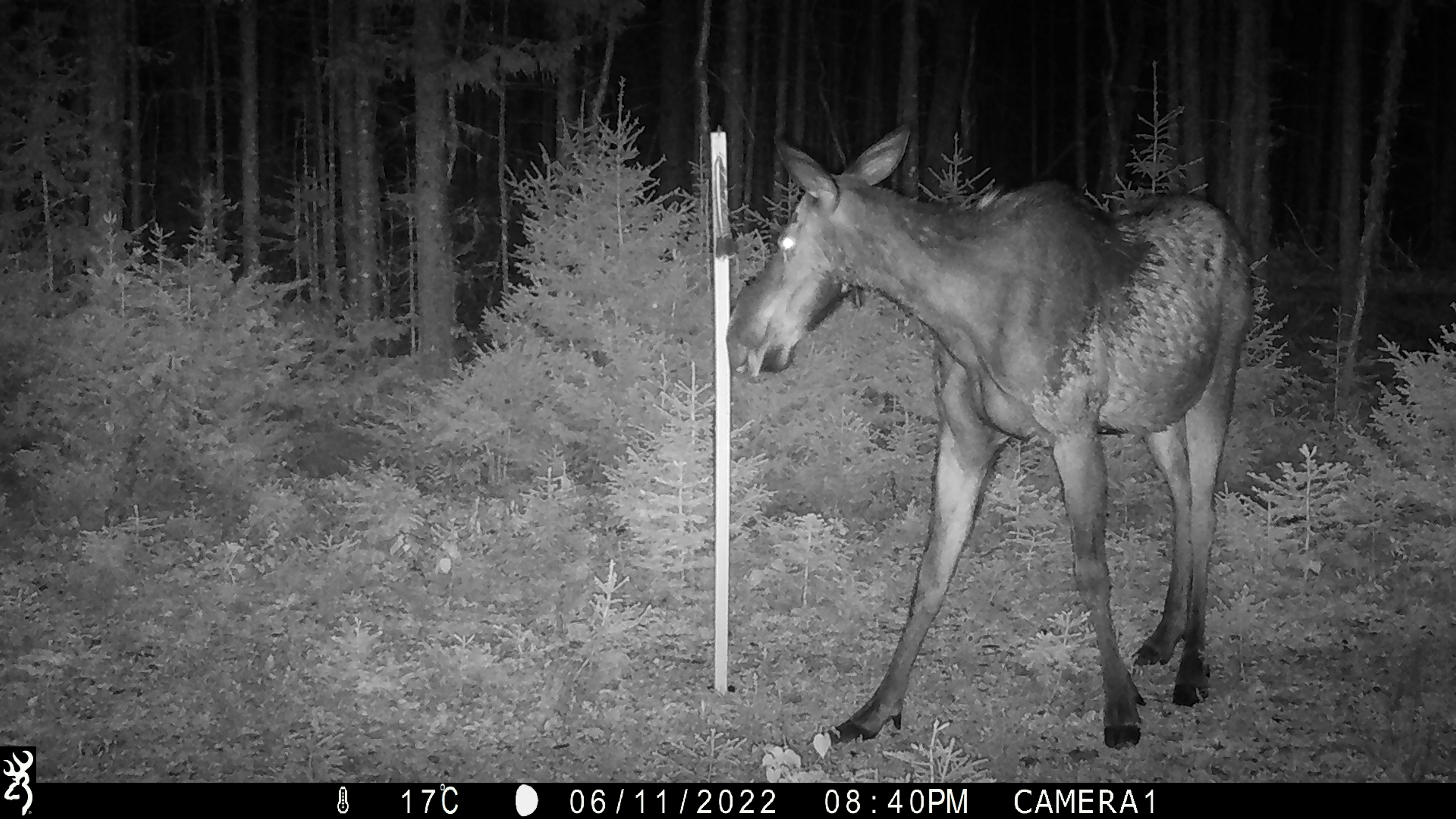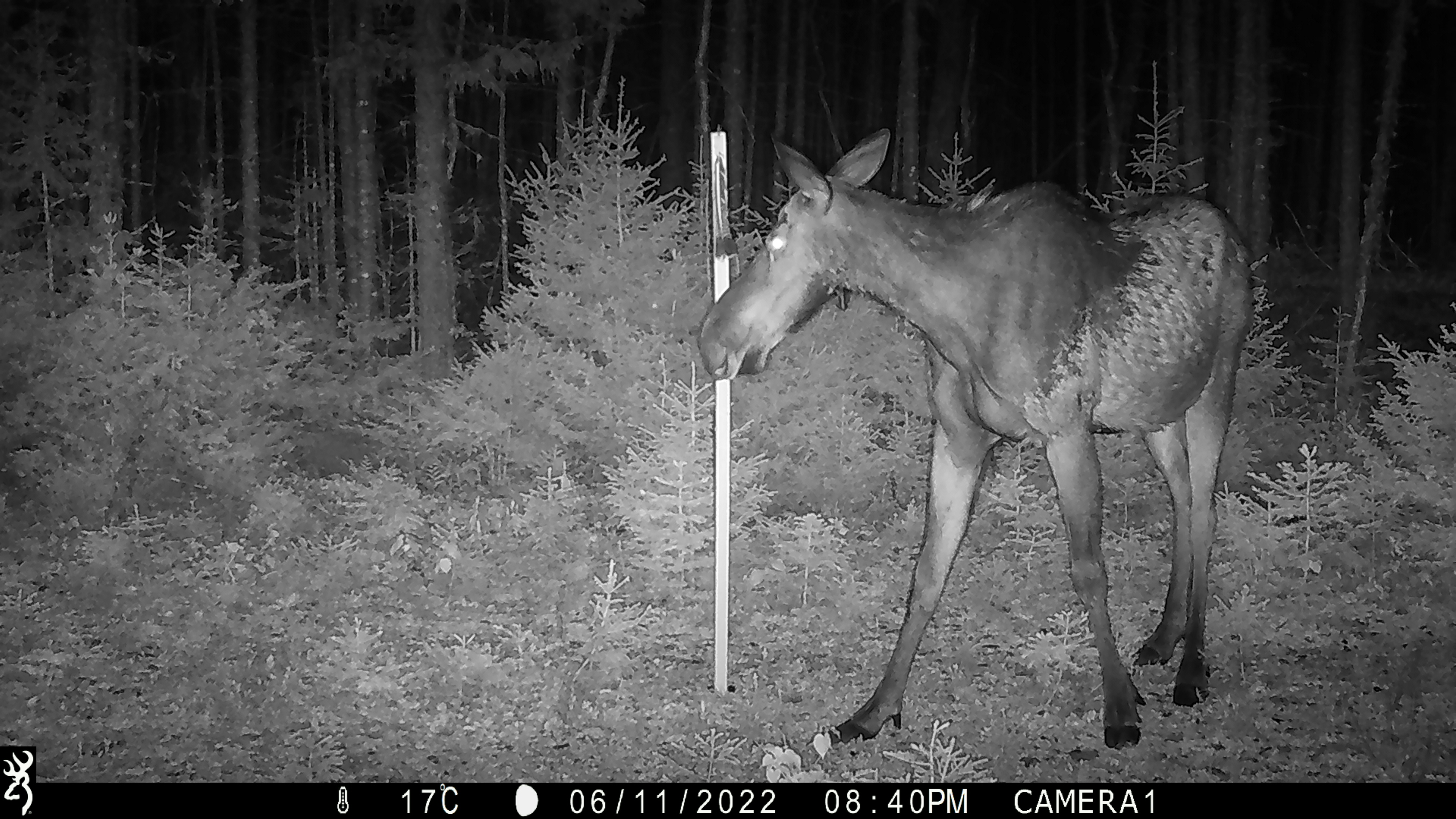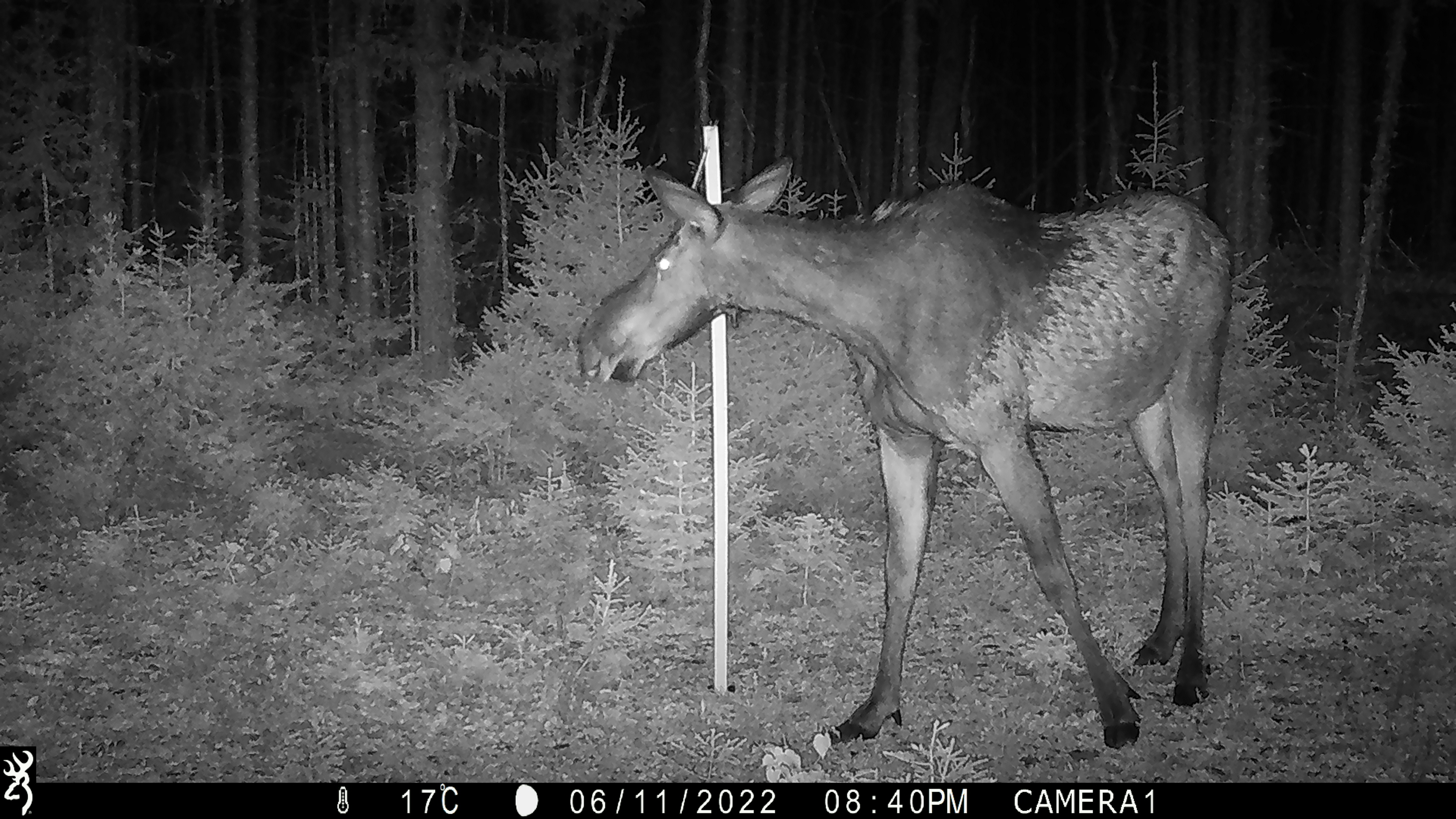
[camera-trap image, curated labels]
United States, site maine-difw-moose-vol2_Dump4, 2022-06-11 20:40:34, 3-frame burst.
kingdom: Animalia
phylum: Chordata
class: Mammalia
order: Artiodactyla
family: Cervidae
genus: Alces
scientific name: Alces alces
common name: moose